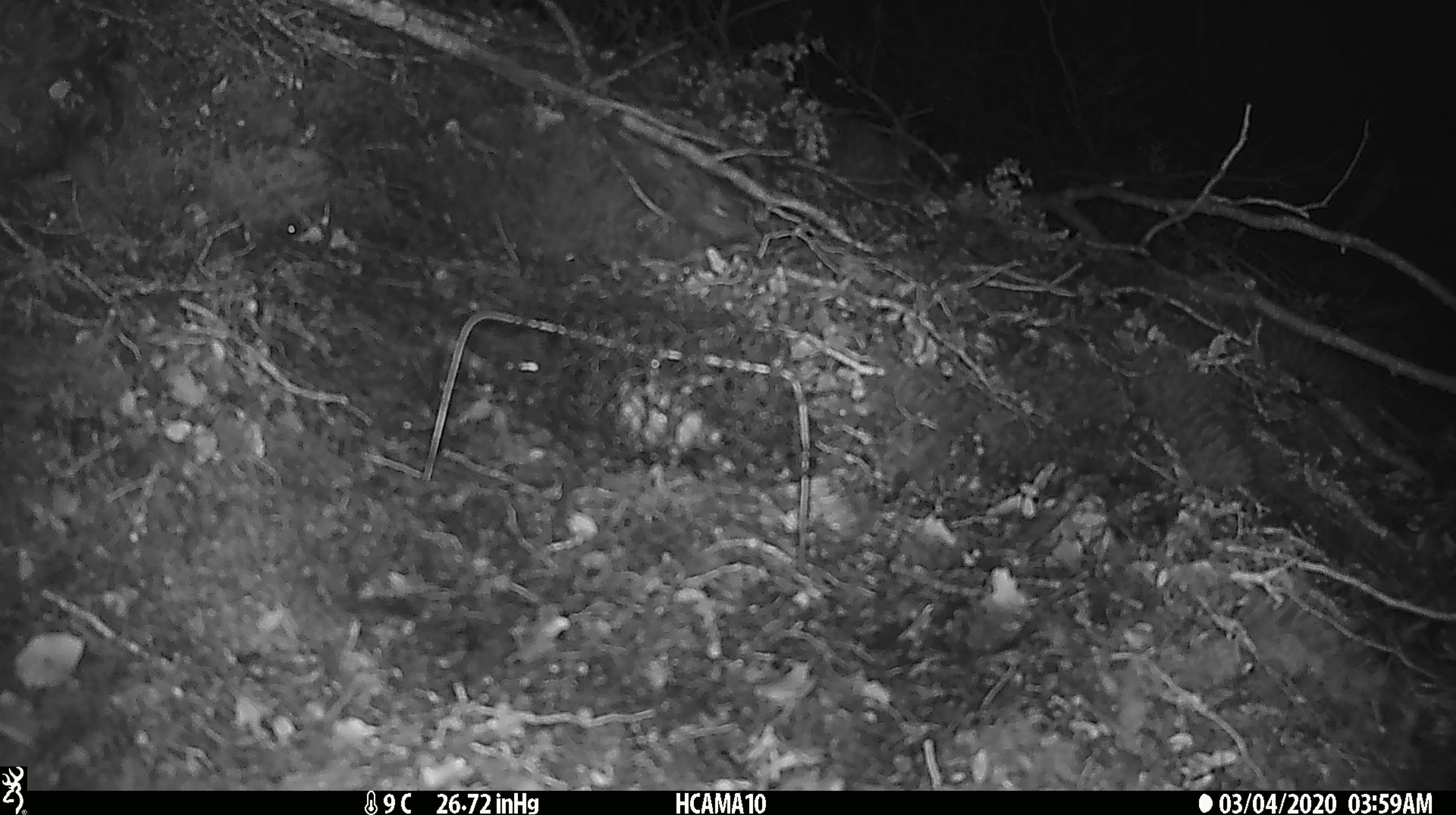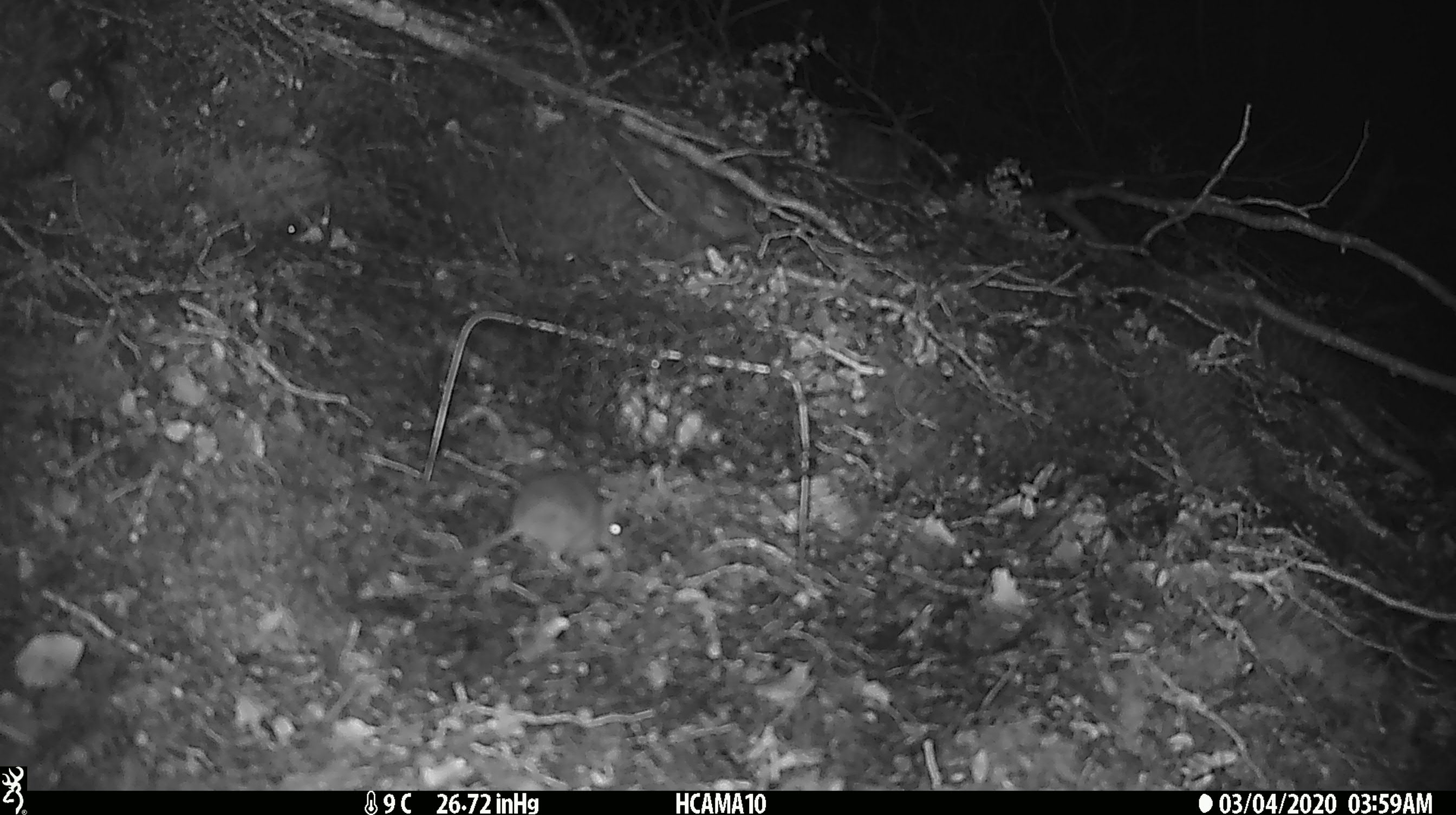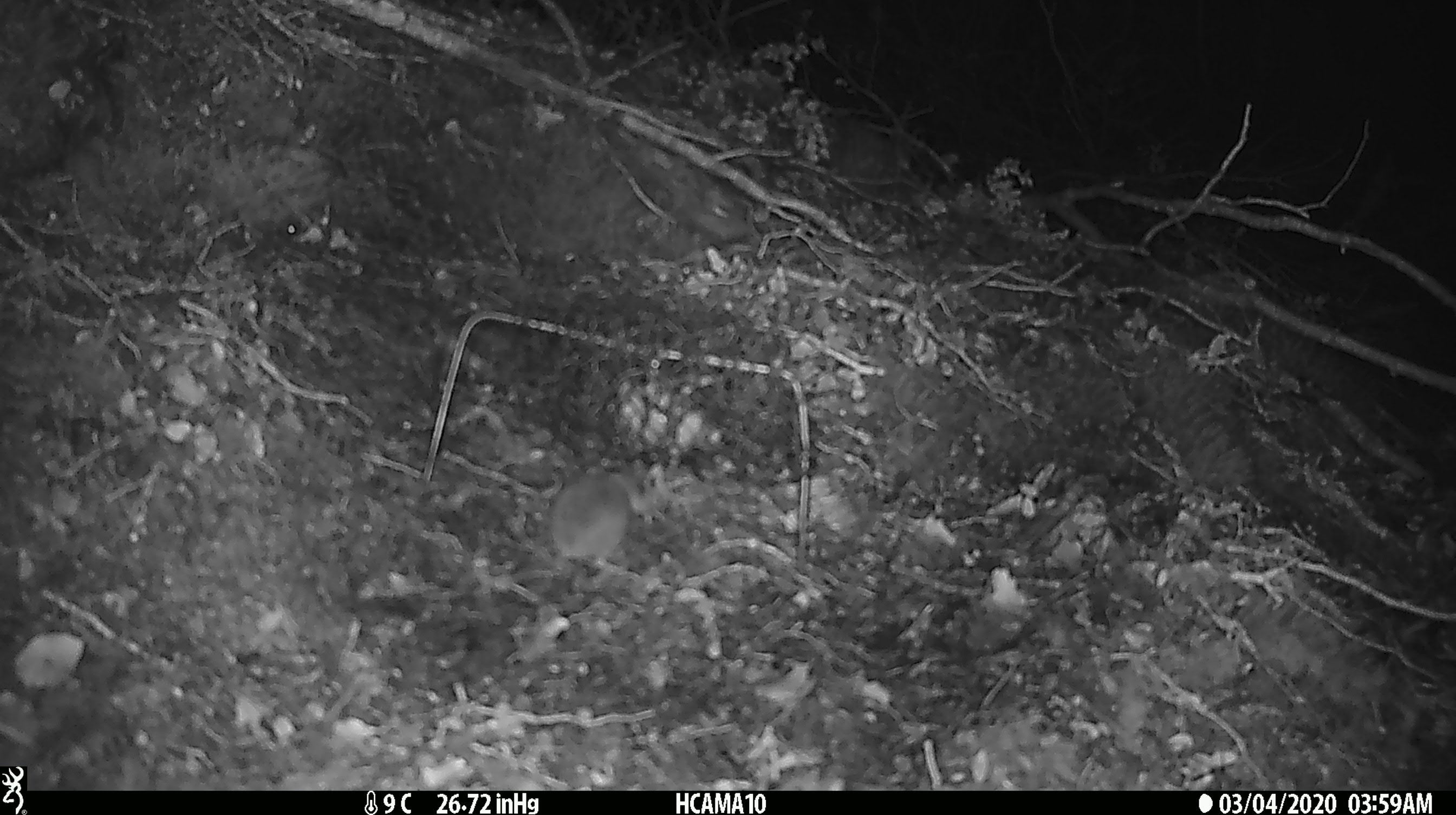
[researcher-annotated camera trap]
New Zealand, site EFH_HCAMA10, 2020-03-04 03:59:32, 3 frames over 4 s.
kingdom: Animalia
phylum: Chordata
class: Mammalia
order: Rodentia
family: Muridae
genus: Mus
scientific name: Mus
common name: mouse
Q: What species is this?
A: Mouse (Mus).